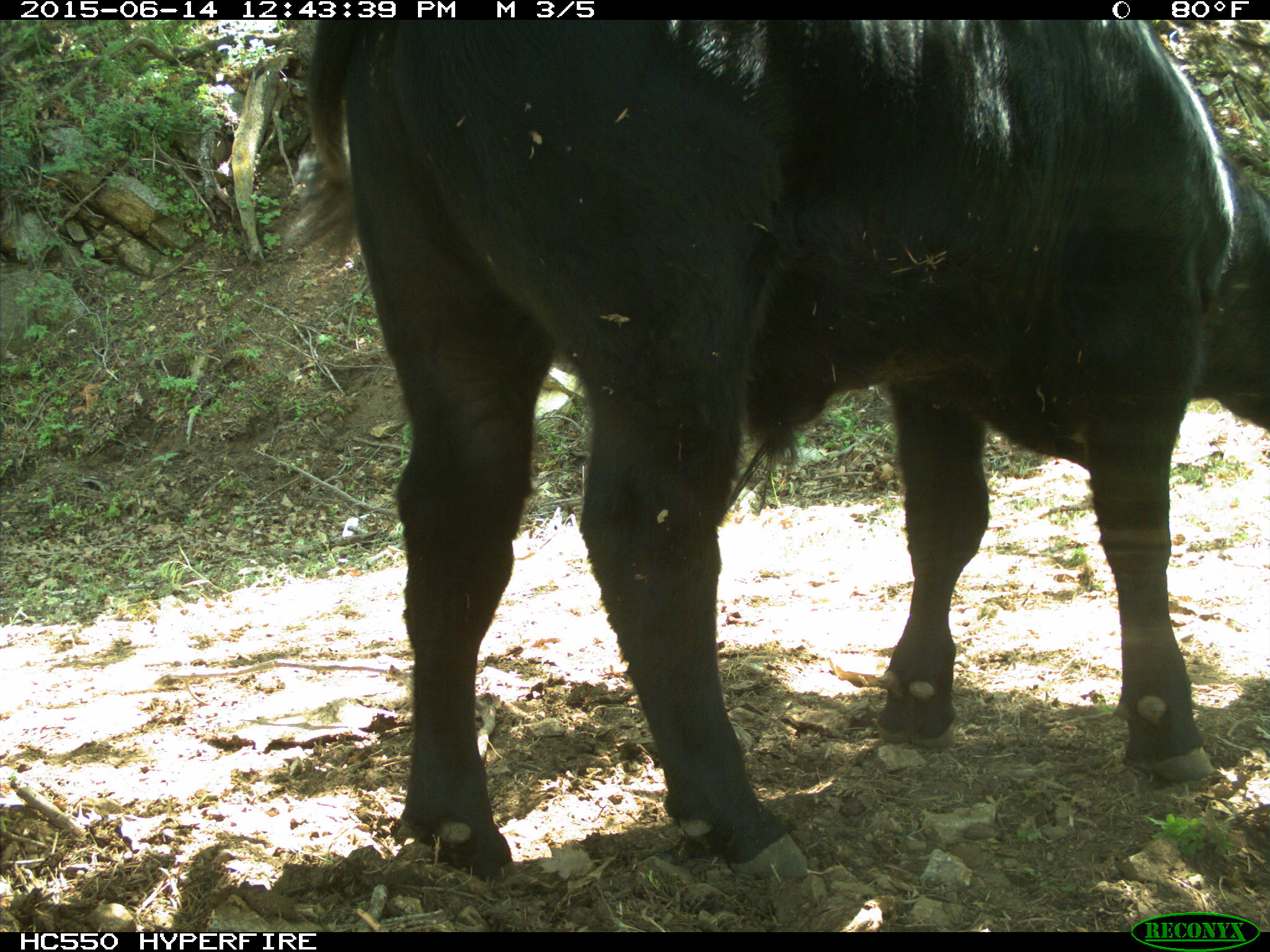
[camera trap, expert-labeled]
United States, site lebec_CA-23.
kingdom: Animalia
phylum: Chordata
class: Mammalia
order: Artiodactyla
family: Bovidae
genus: Bos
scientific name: Bos taurus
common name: domestic cow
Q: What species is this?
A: Bos taurus (domestic cow).